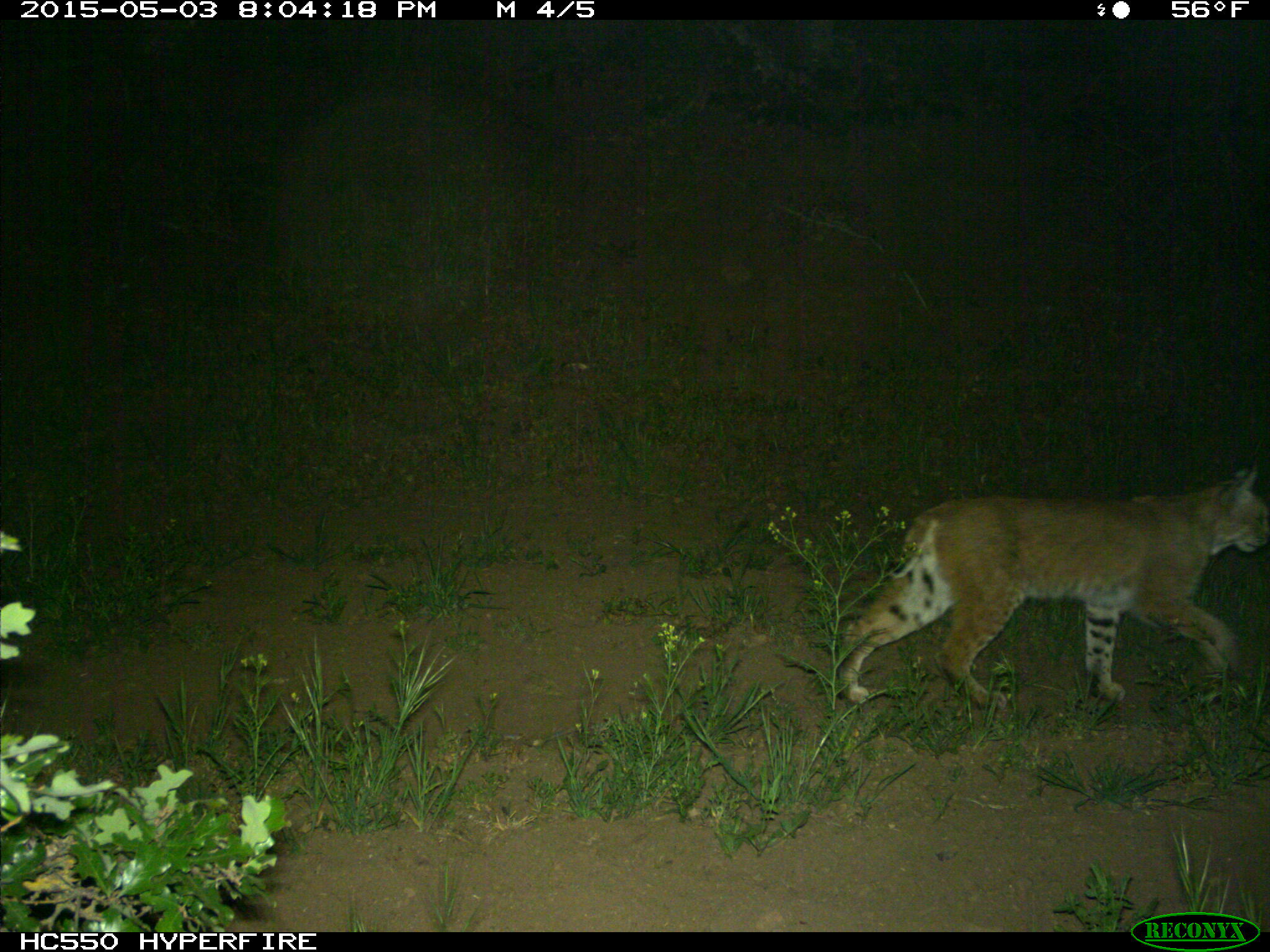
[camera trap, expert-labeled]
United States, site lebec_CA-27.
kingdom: Animalia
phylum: Chordata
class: Mammalia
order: Carnivora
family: Felidae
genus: Lynx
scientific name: Lynx rufus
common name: bobcat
Lynx rufus (bobcat).